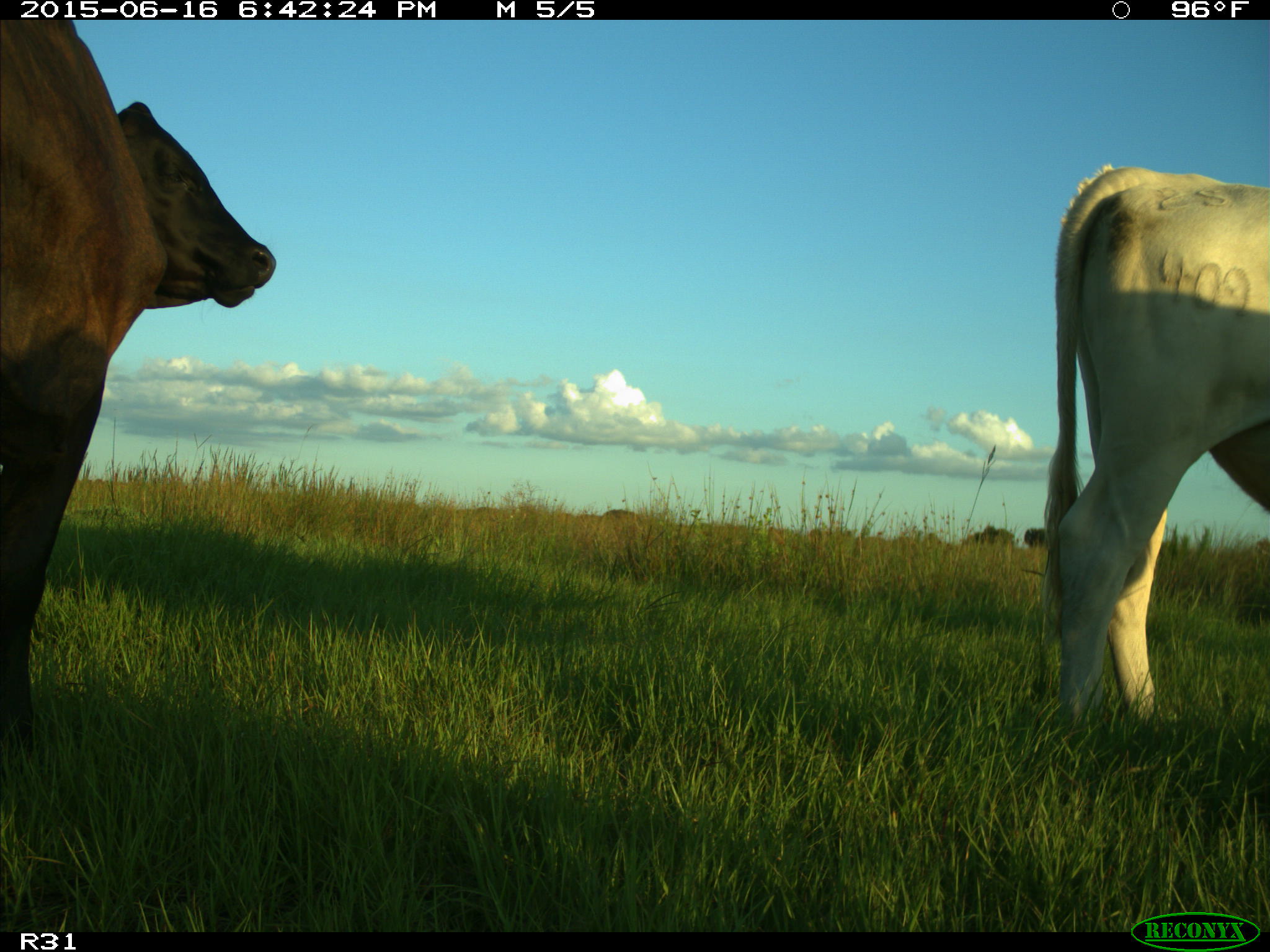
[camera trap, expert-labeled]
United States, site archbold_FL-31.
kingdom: Animalia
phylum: Chordata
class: Mammalia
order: Artiodactyla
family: Bovidae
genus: Bos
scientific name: Bos taurus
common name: domestic cow